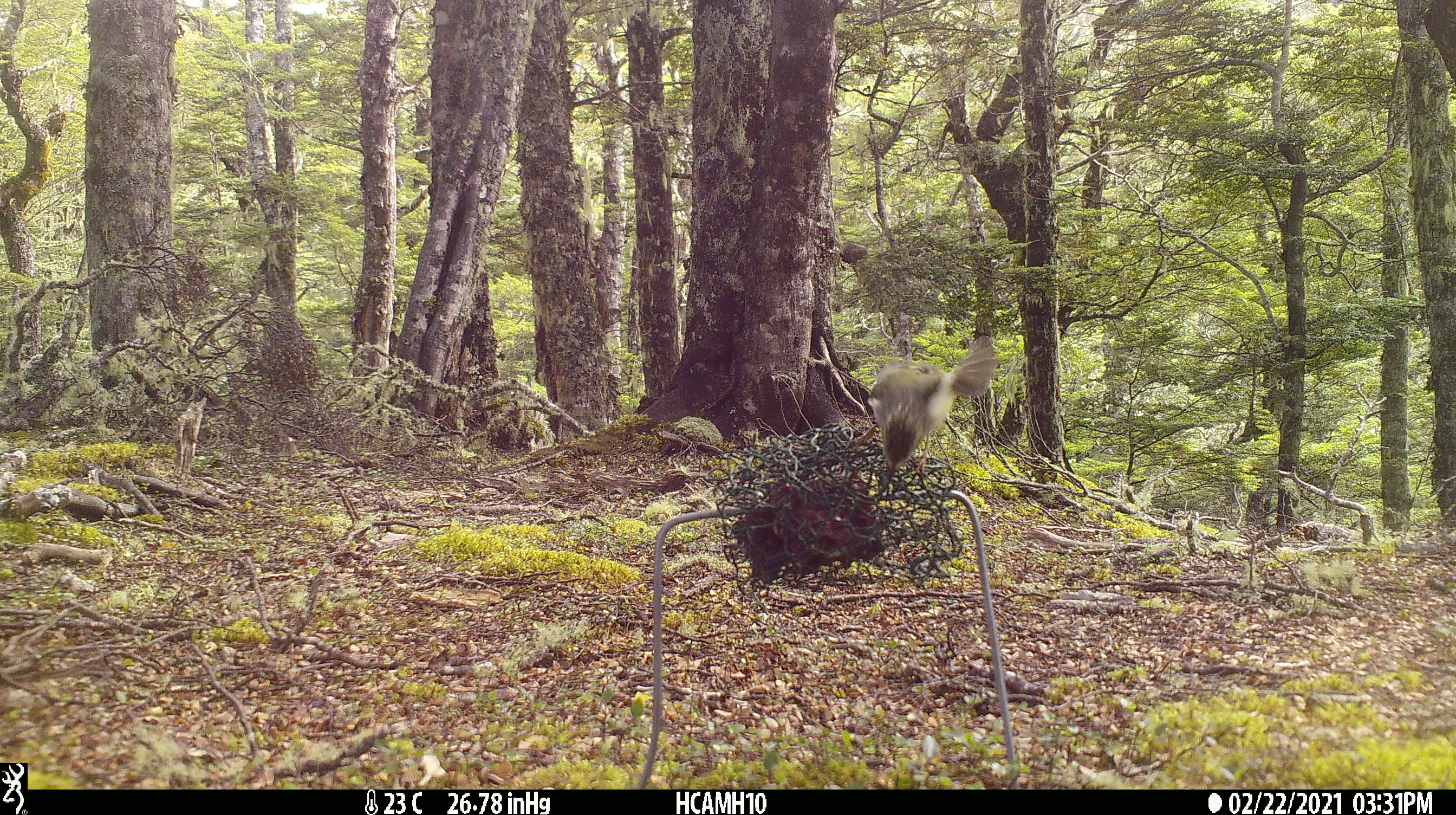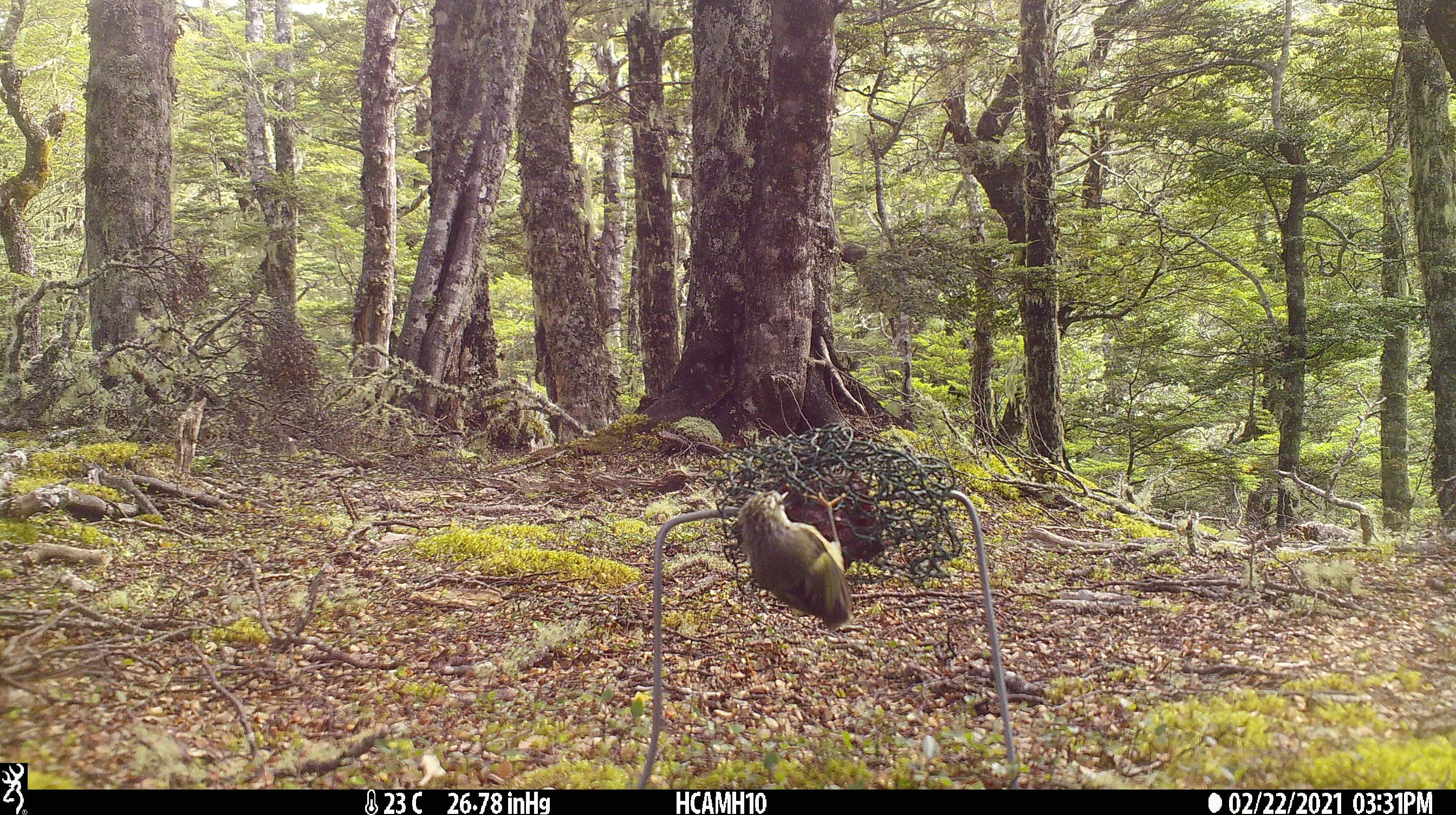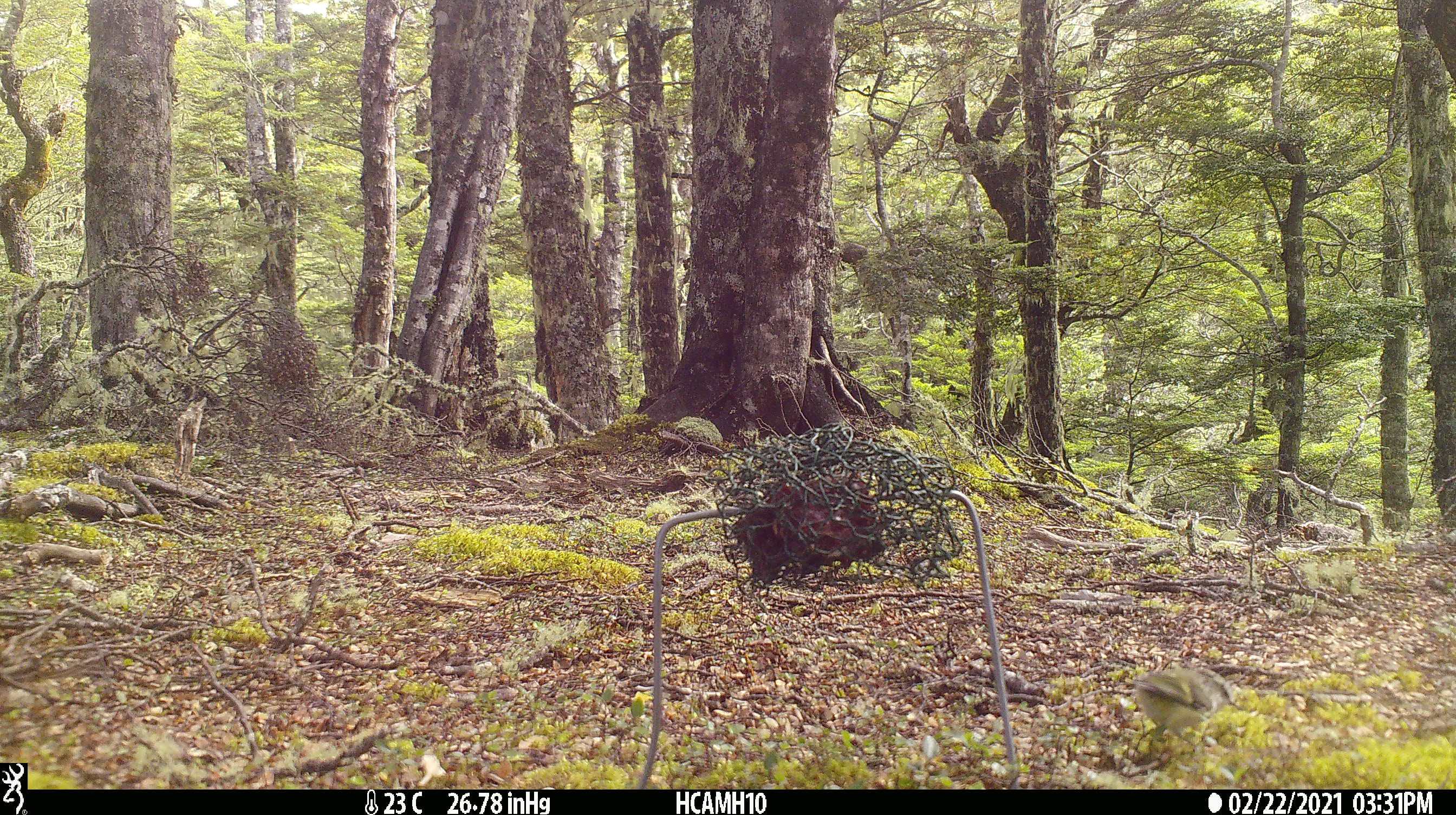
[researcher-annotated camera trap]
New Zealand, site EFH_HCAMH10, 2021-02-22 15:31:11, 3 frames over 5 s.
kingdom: Animalia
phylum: Chordata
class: Aves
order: Passeriformes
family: Acanthisittidae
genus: Acanthisitta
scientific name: Acanthisitta chloris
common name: rifleman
Rifleman (Acanthisitta chloris).